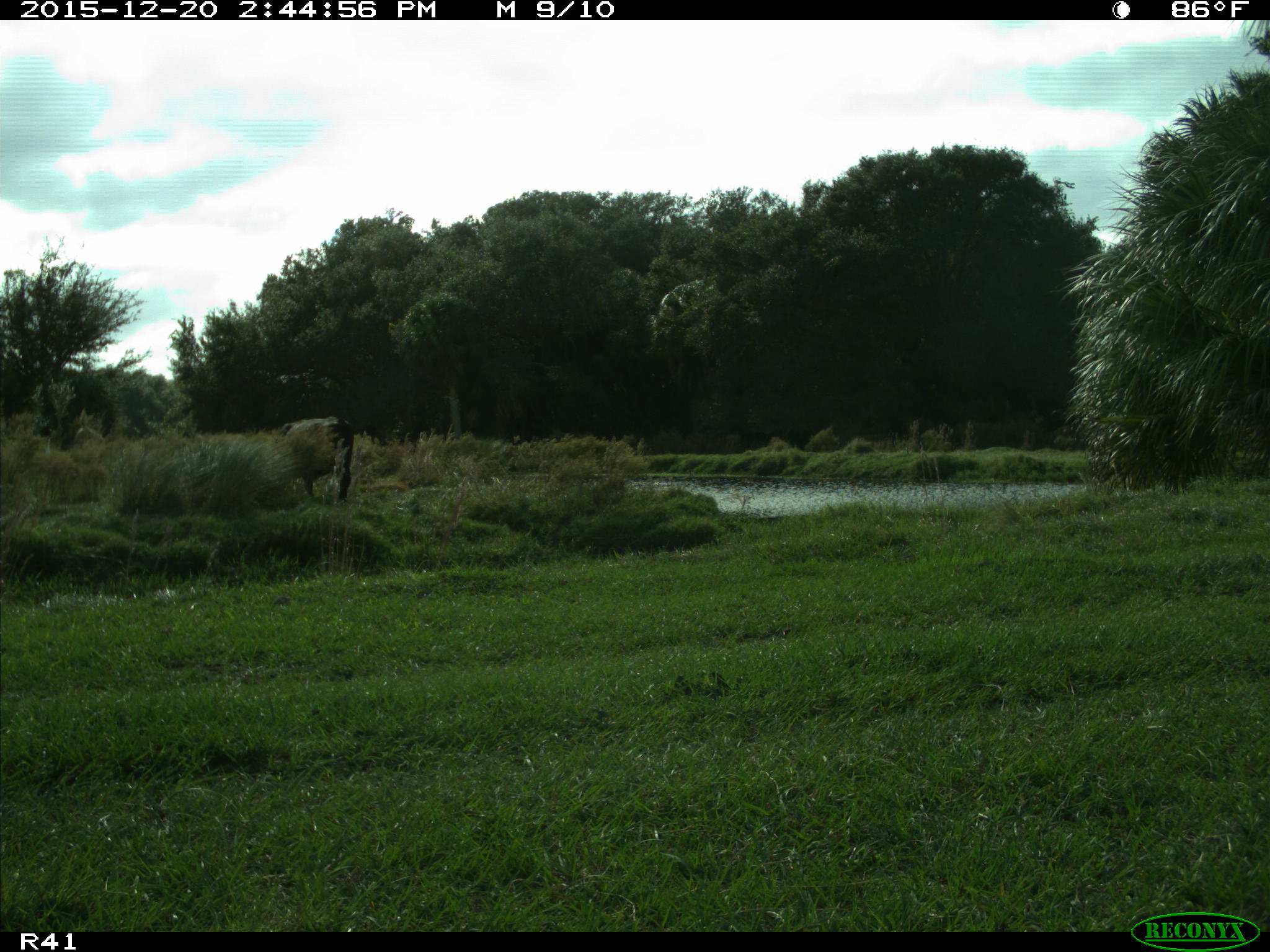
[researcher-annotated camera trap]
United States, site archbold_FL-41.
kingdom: Animalia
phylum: Chordata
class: Mammalia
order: Artiodactyla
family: Bovidae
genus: Bos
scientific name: Bos taurus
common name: domestic cow